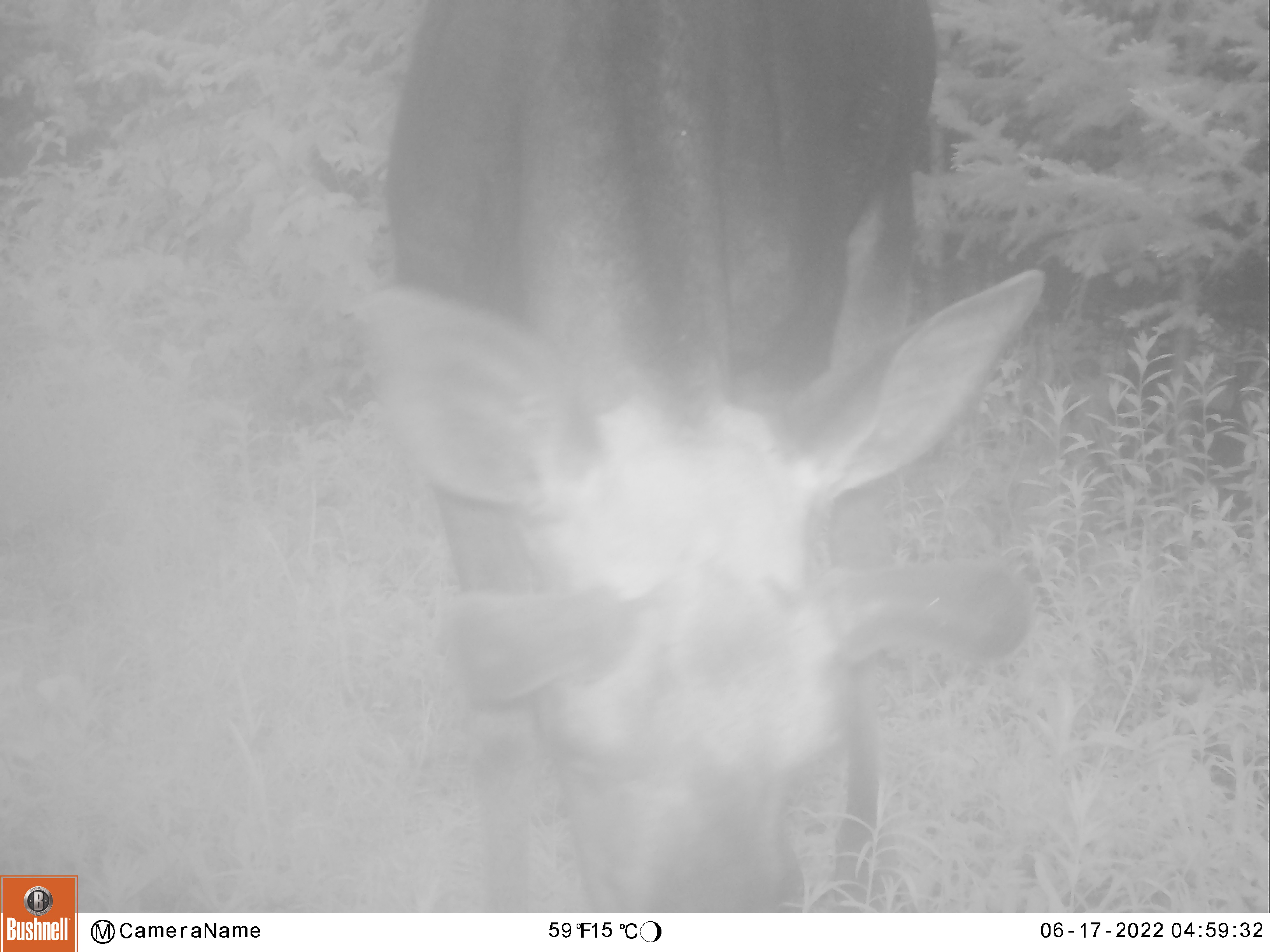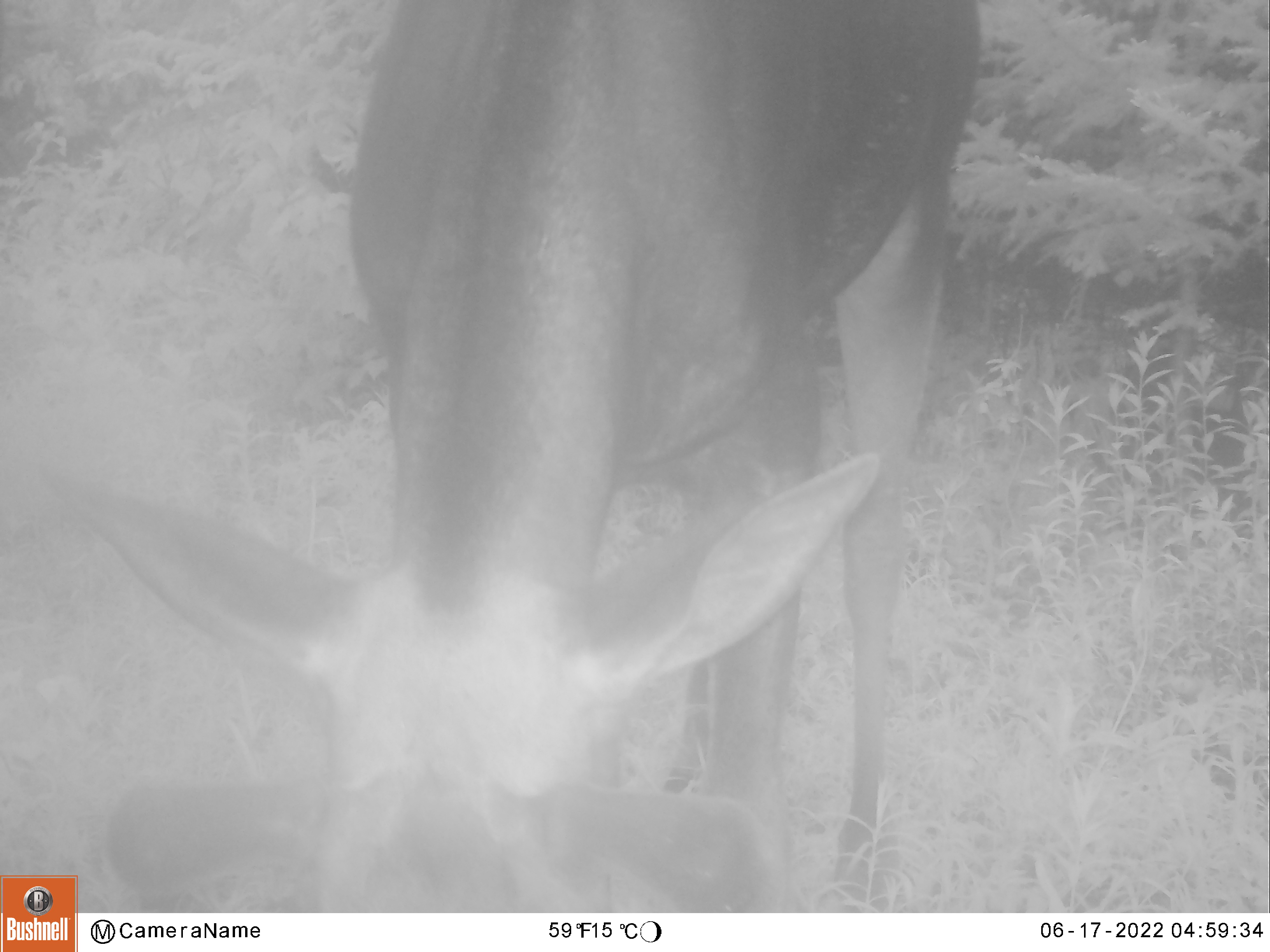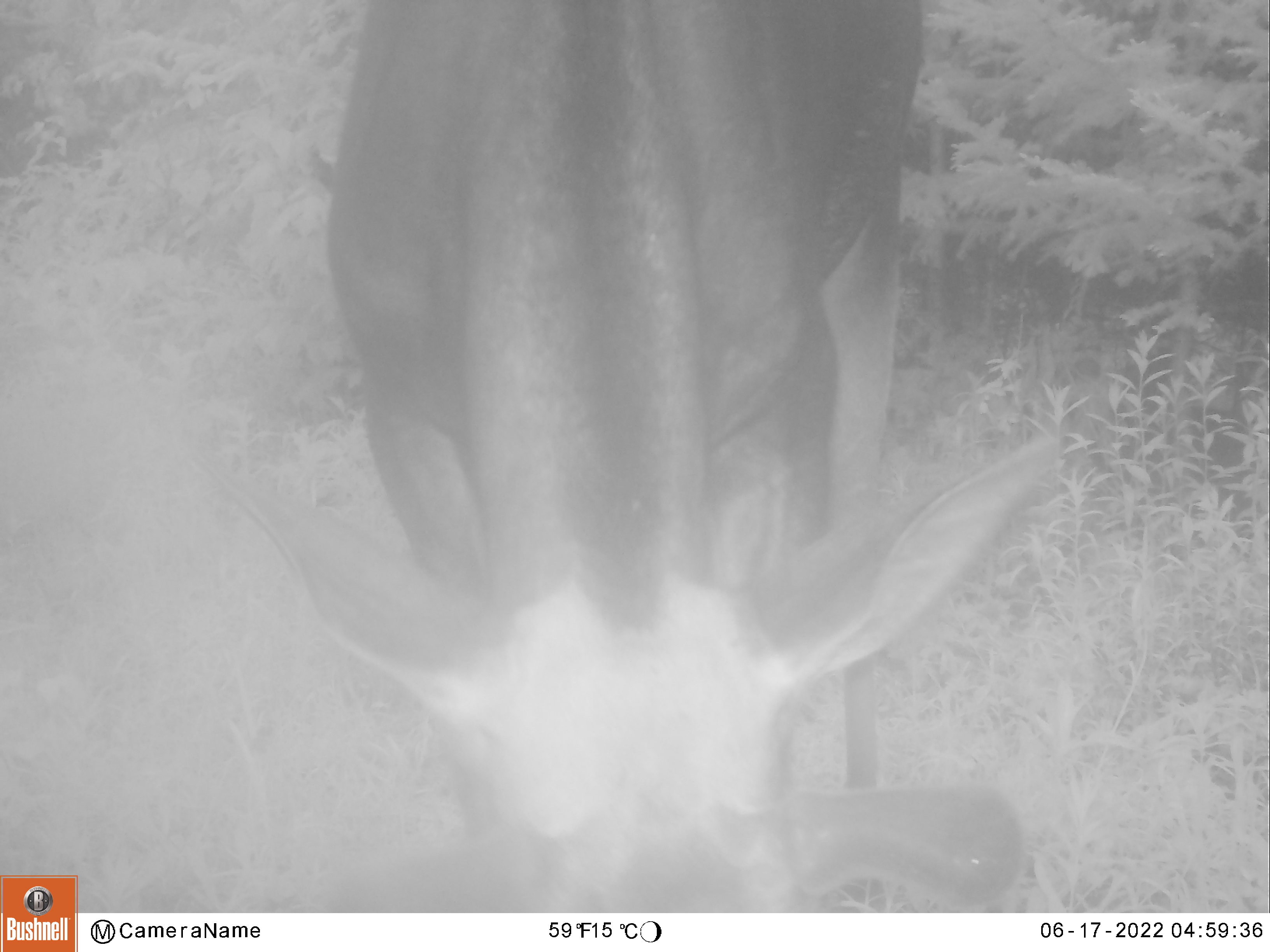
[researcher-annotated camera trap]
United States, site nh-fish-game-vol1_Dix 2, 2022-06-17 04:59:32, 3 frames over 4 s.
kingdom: Animalia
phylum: Chordata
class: Mammalia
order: Artiodactyla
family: Cervidae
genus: Alces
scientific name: Alces alces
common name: moose